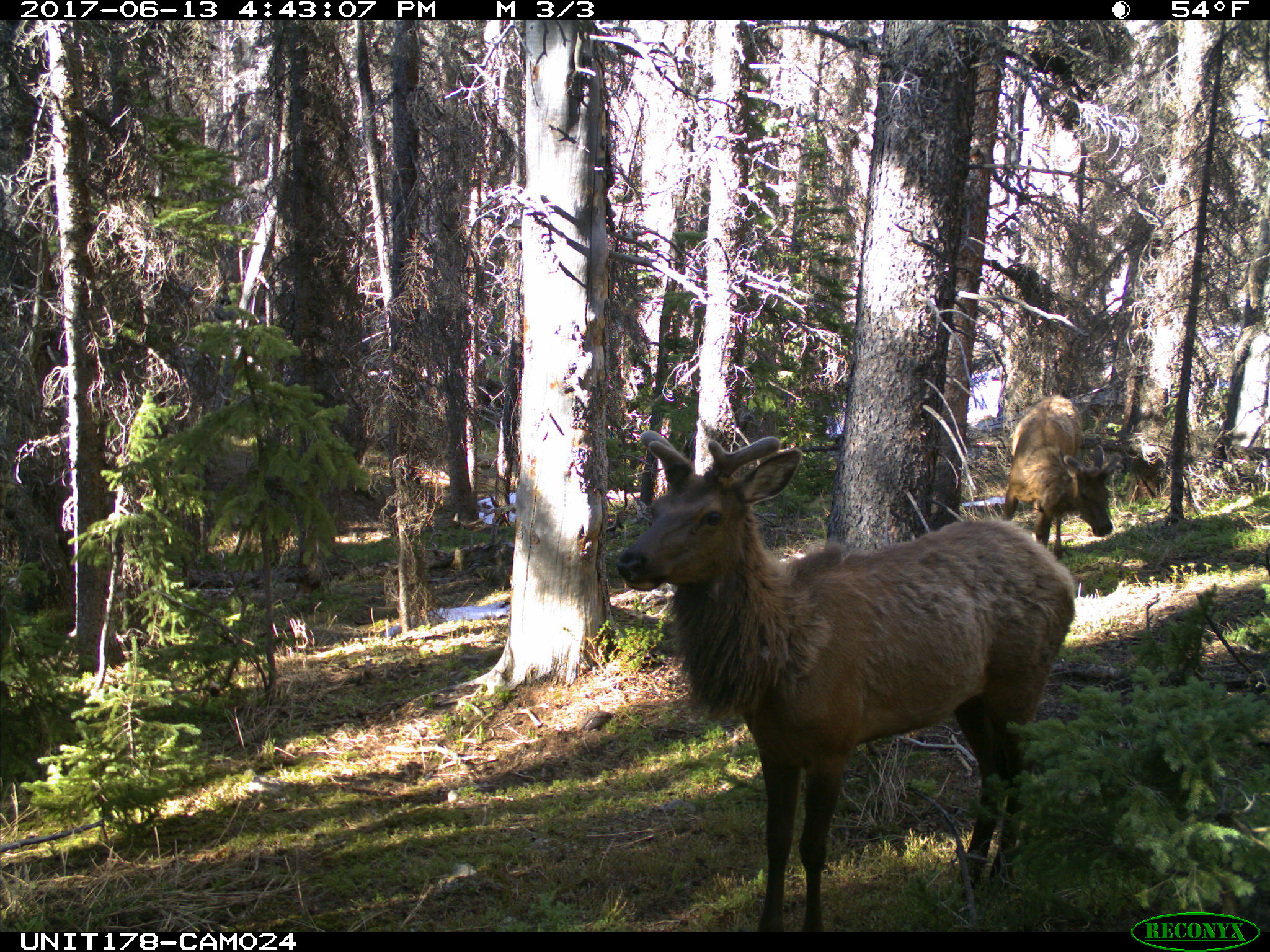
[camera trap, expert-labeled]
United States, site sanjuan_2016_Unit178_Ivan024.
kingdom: Animalia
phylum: Chordata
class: Mammalia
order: Artiodactyla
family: Cervidae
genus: Cervus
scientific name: Cervus elaphus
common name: red deer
Cervus elaphus (red deer).